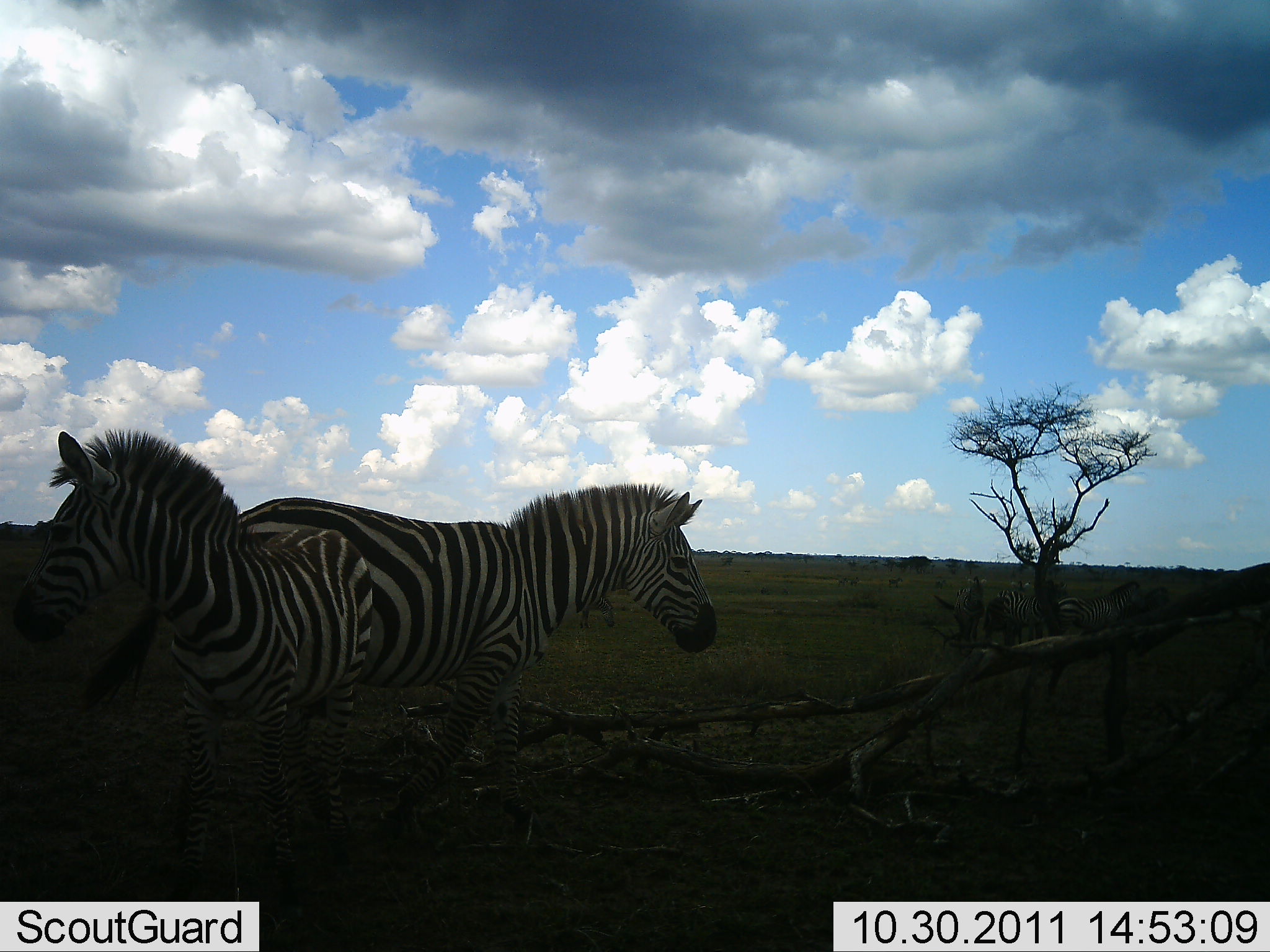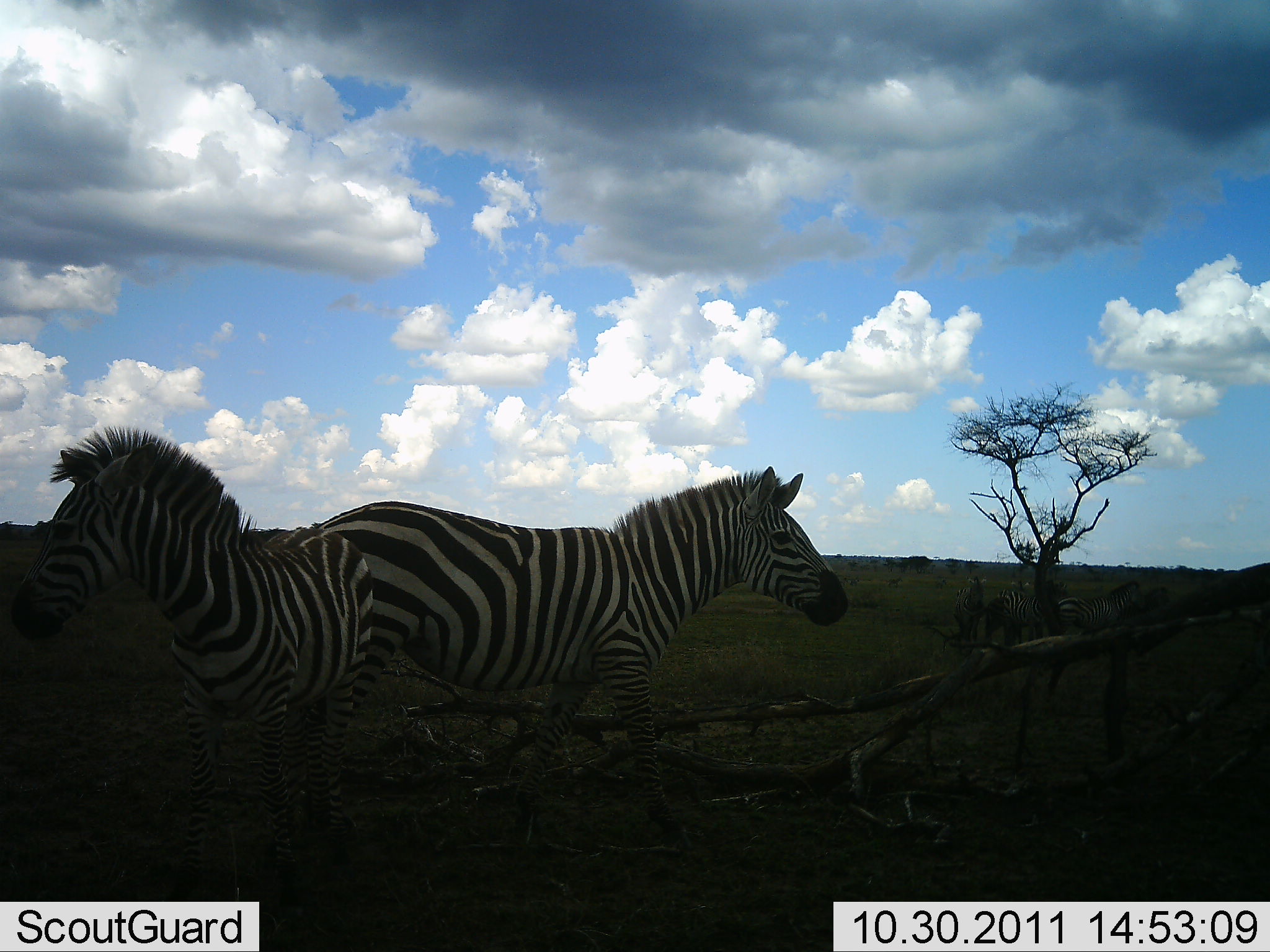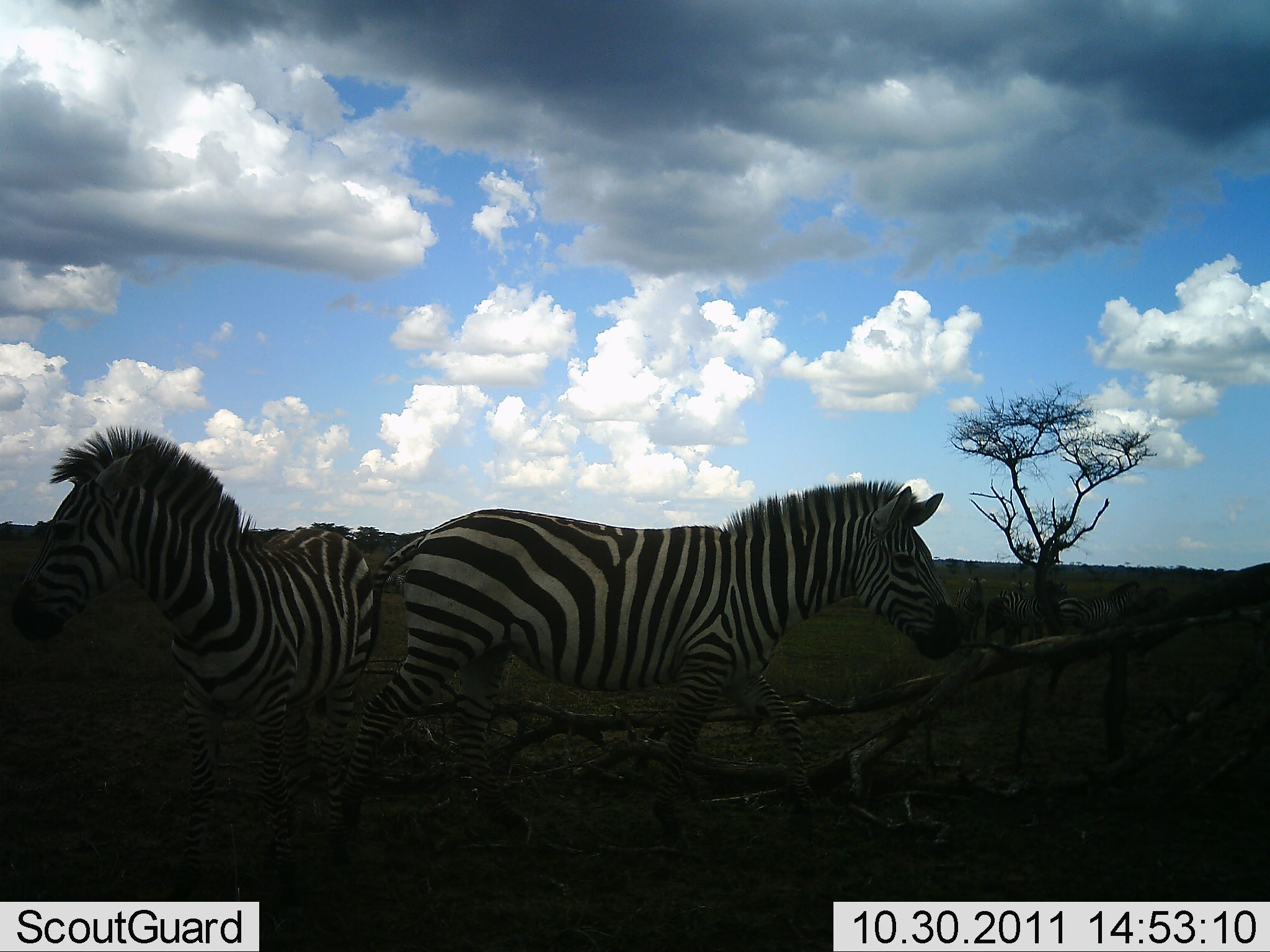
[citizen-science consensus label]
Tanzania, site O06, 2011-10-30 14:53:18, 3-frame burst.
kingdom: Animalia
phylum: Chordata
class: Mammalia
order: Perissodactyla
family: Equidae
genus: Equus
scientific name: Equus quagga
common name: plains zebra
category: zebra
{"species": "zebra (plains zebra) (Equus quagga)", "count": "2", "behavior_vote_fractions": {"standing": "90%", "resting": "0%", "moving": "50%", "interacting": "0%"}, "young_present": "10%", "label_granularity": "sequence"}